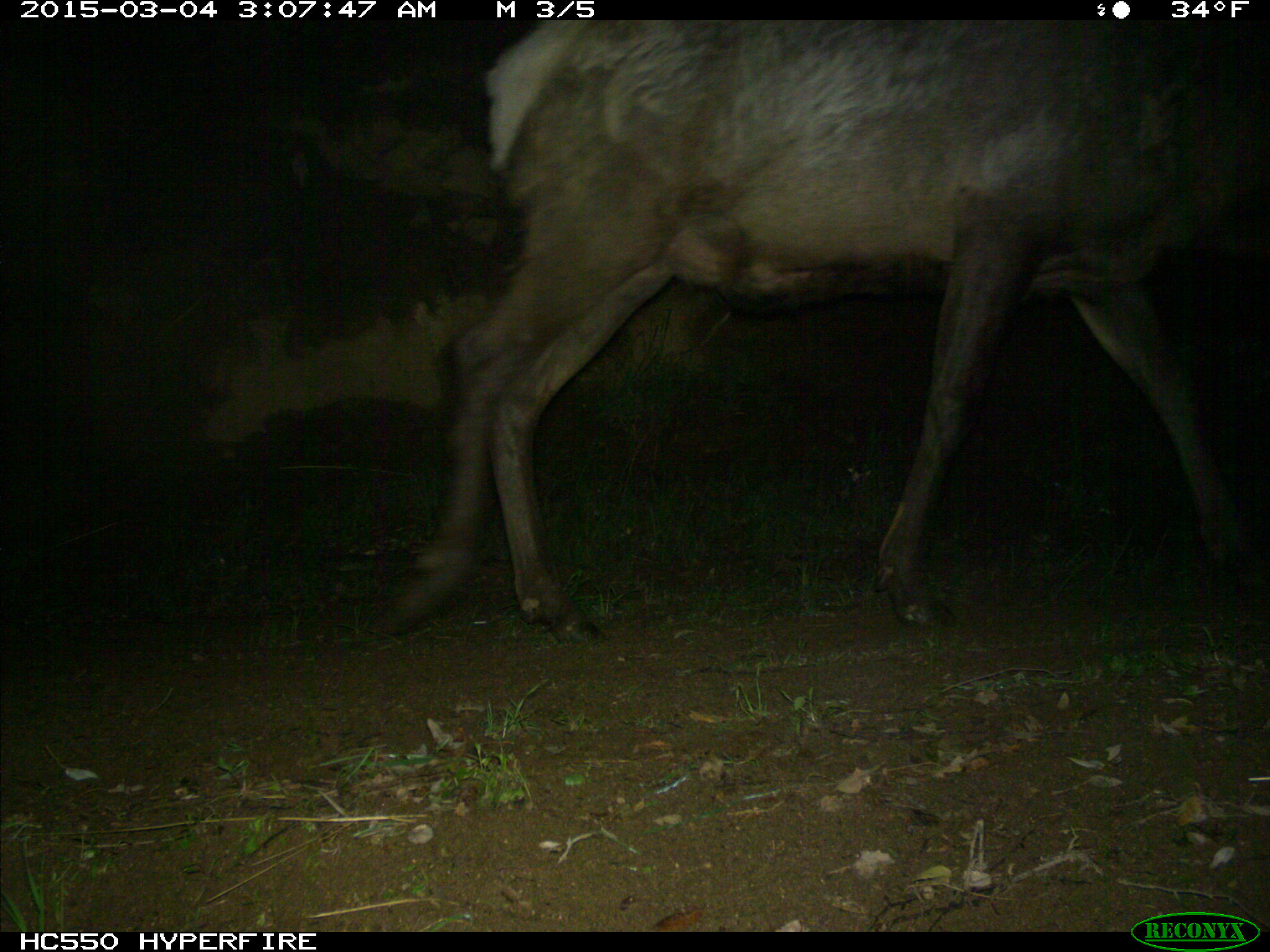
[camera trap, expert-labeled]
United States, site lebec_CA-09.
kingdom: Animalia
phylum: Chordata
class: Mammalia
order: Artiodactyla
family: Cervidae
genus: Cervus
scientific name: Cervus canadensis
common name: elk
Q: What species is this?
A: Cervus canadensis (elk).